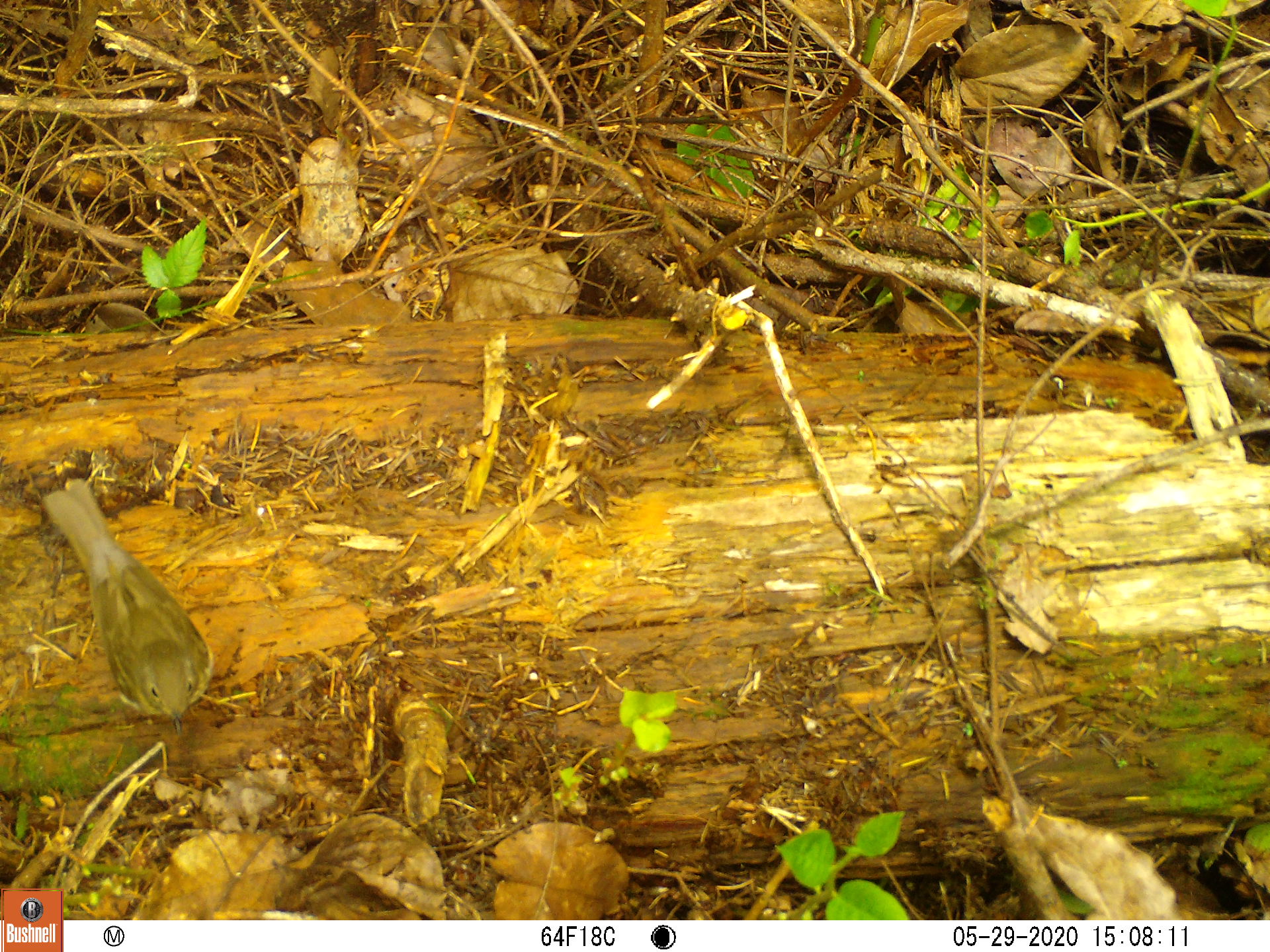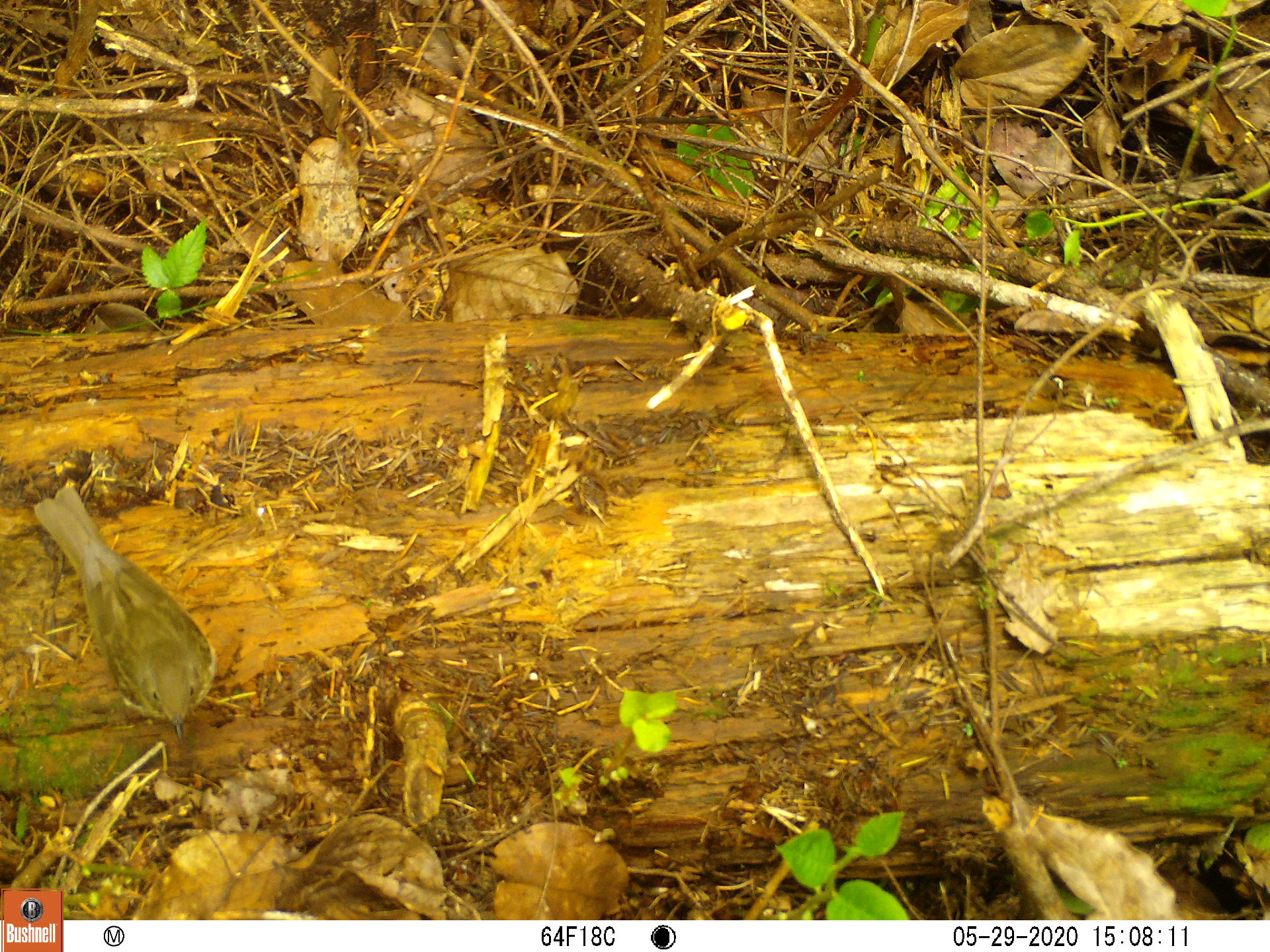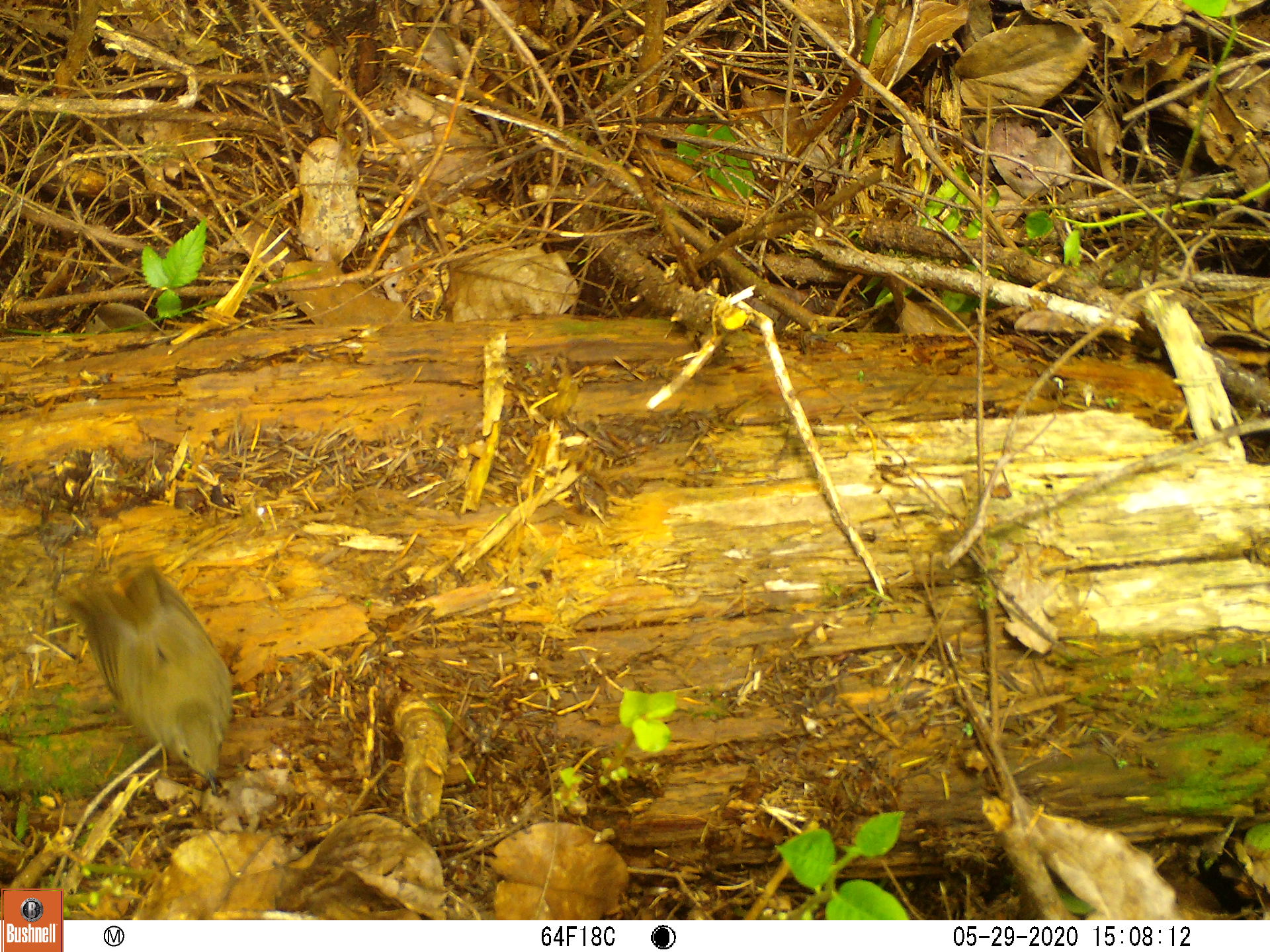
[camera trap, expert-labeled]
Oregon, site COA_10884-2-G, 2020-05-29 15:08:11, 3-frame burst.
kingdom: Animalia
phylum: Chordata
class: Aves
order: Passeriformes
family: Turdidae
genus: Catharus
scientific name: Catharus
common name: brown thrushes and nightingale-thrushes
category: catharus species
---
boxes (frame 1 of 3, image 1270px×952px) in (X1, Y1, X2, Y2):
catharus species: (22, 472, 213, 735)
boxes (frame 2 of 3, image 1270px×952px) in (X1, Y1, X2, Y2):
catharus species: (22, 477, 220, 737)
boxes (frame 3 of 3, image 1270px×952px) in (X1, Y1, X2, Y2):
catharus species: (57, 553, 237, 797)